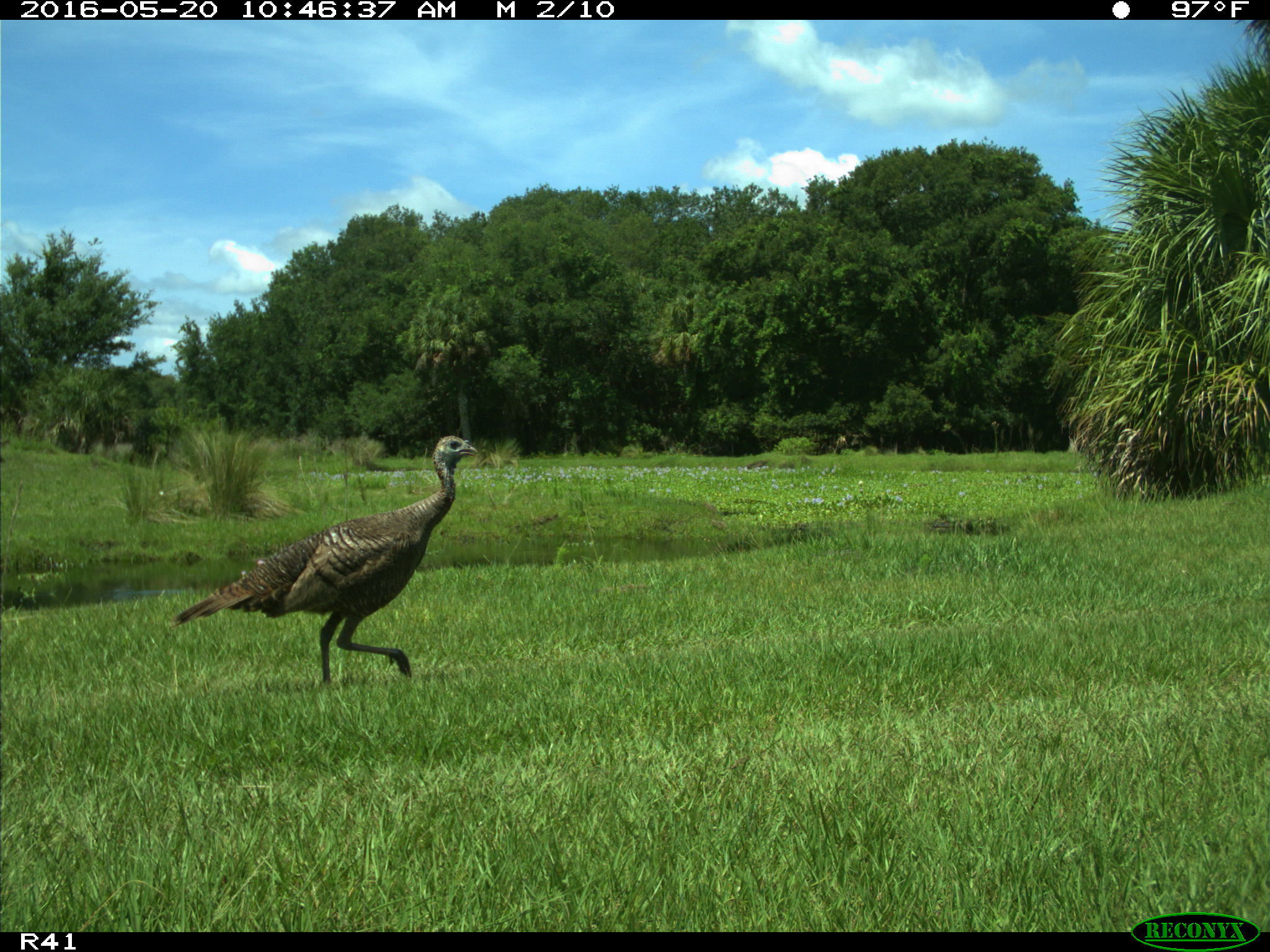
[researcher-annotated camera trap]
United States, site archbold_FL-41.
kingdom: Animalia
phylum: Chordata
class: Aves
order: Galliformes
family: Phasianidae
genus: Meleagris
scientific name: Meleagris gallopavo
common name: wild turkey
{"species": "Meleagris gallopavo (wild turkey)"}